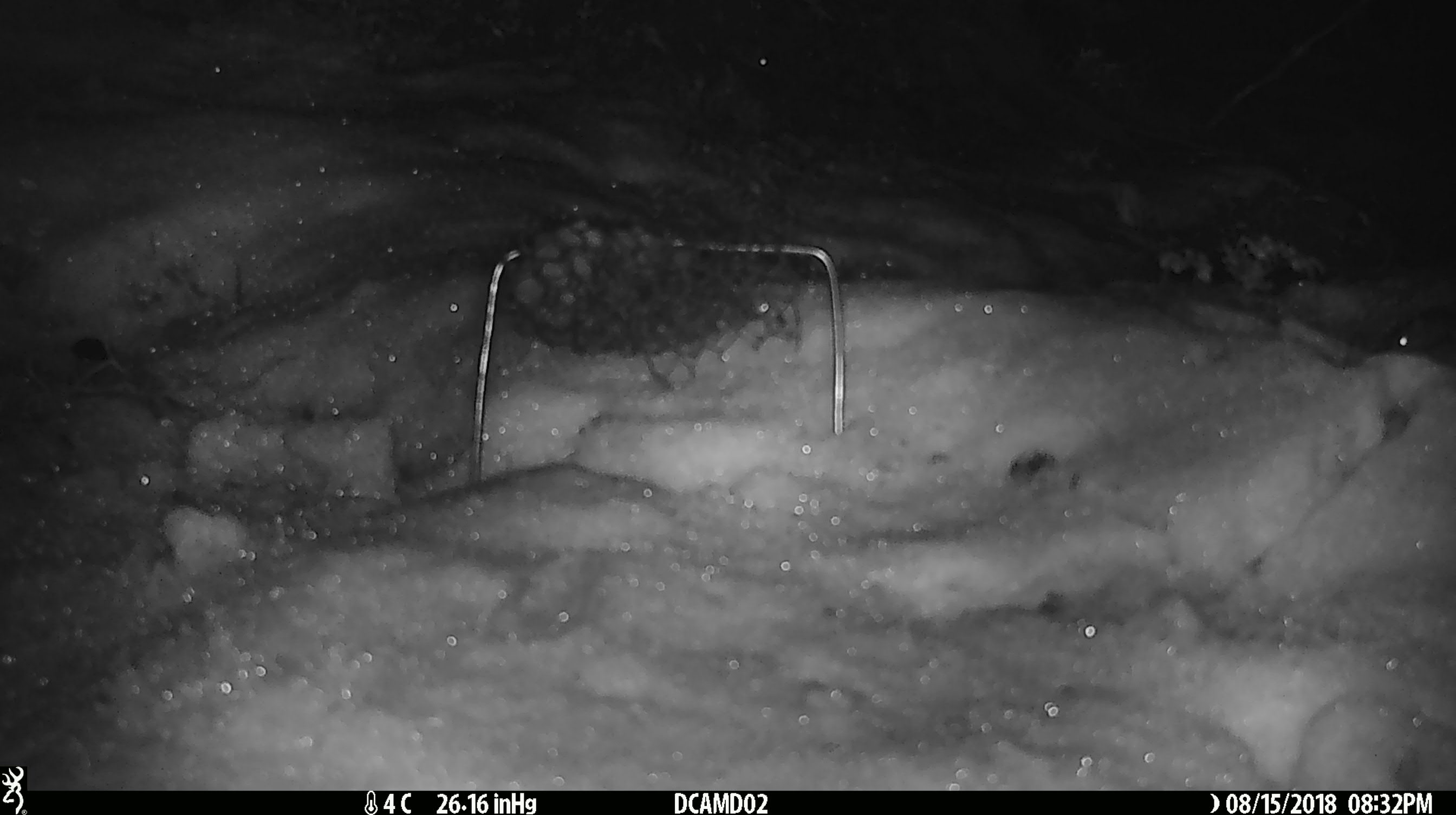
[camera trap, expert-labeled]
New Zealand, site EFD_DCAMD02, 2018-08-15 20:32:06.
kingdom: Animalia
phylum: Chordata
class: Mammalia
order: Rodentia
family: Muridae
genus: Mus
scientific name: Mus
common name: mouse